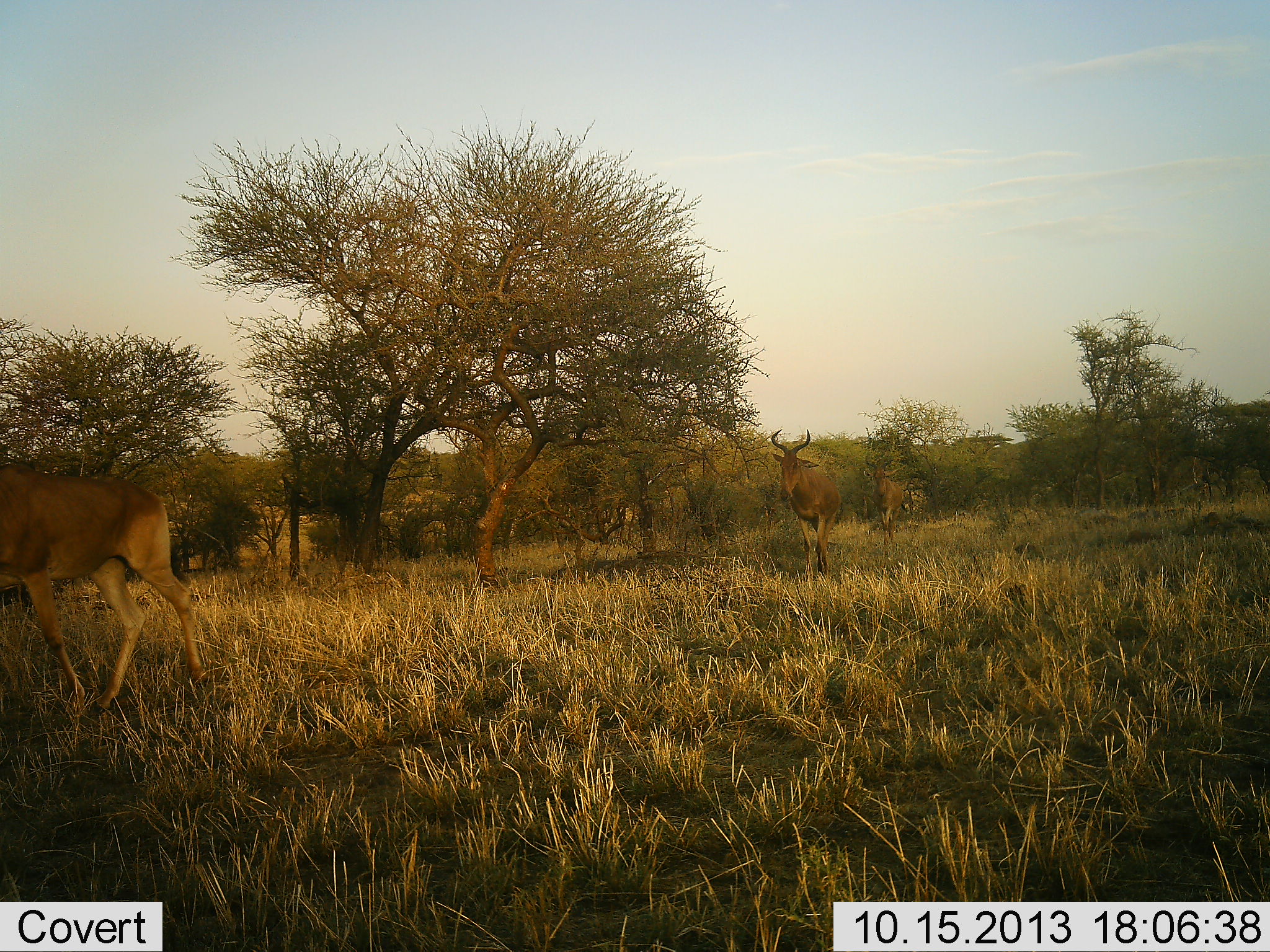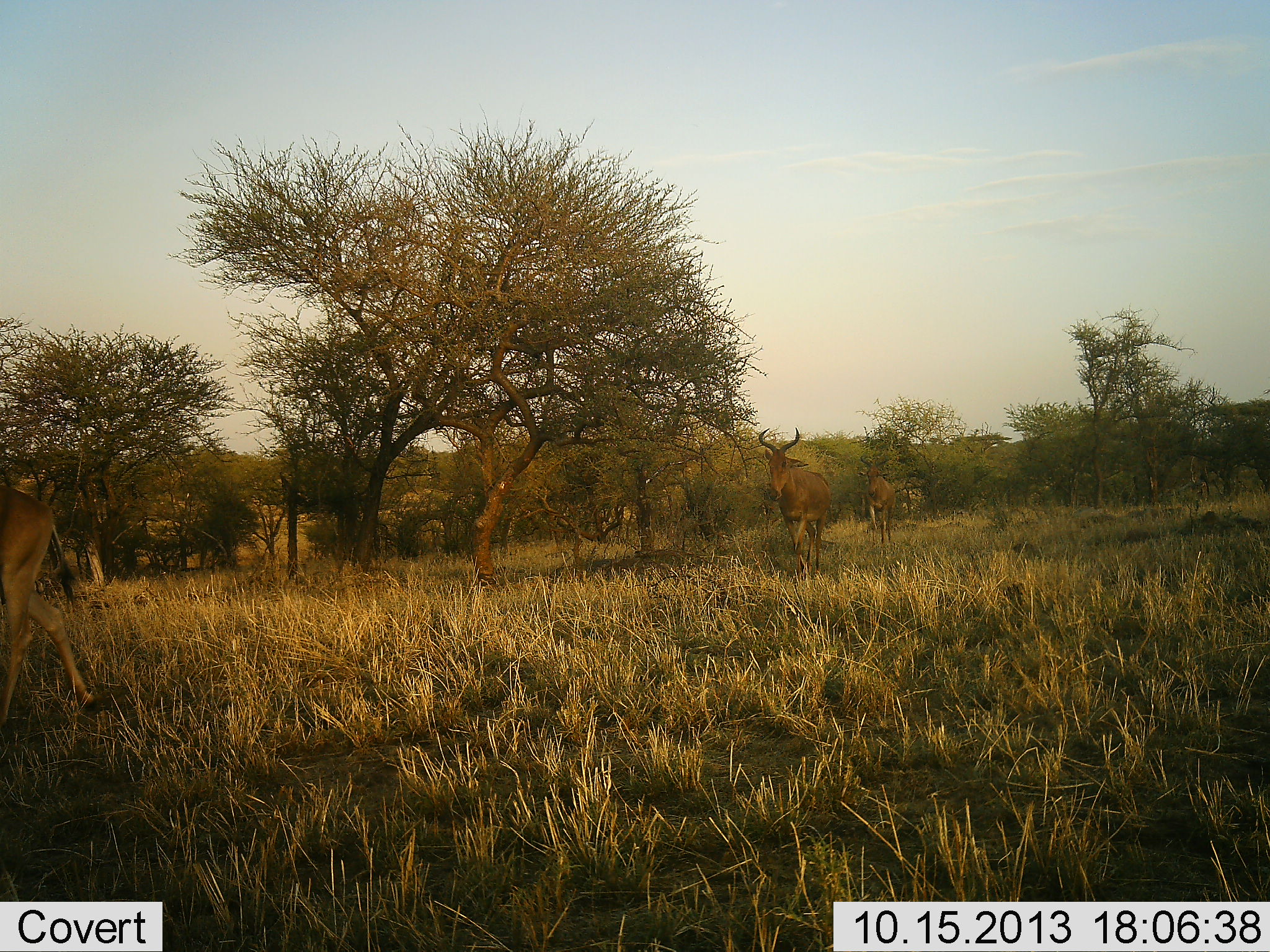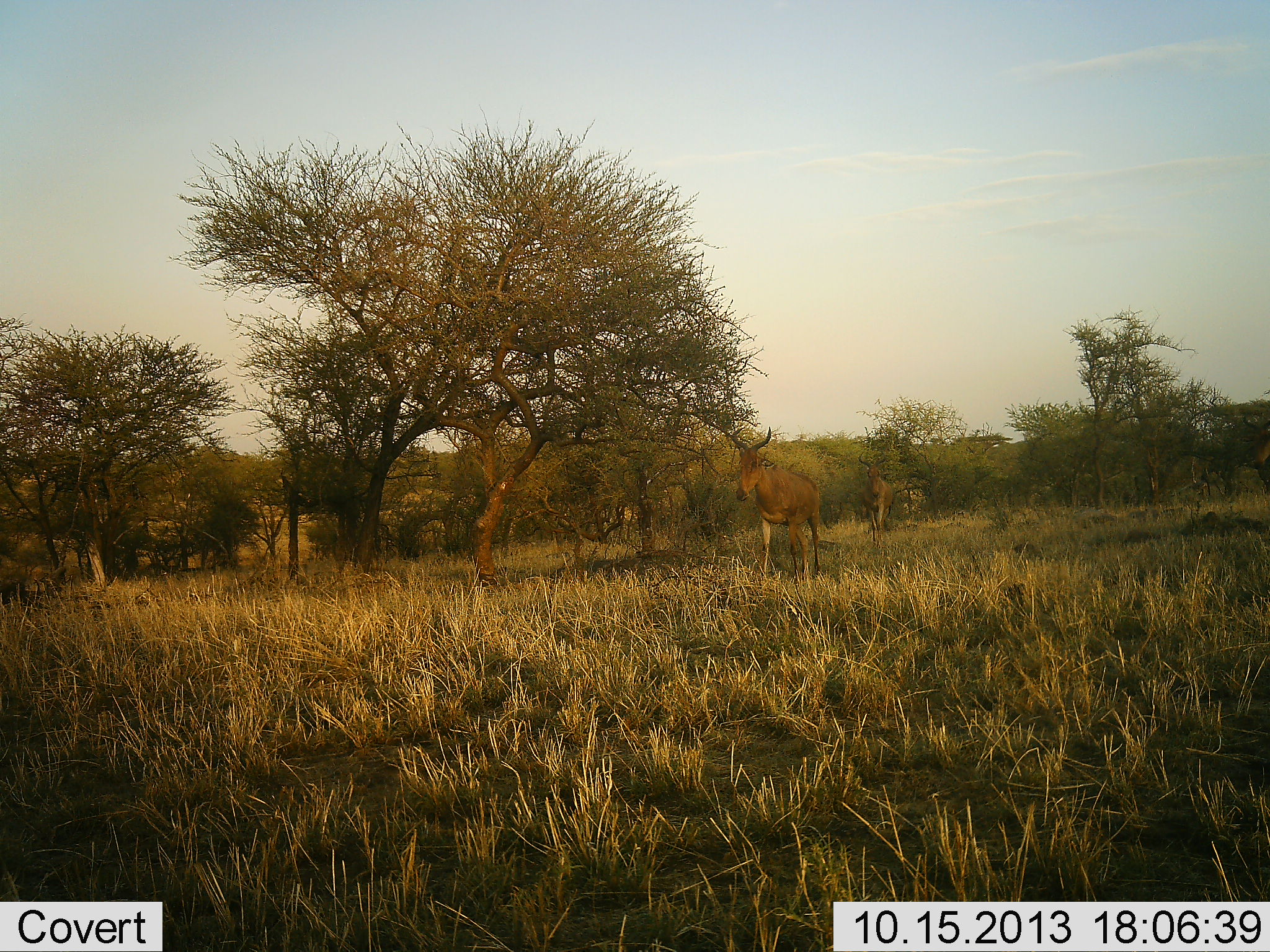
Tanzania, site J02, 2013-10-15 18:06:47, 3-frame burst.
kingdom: Animalia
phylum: Chordata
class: Mammalia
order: Artiodactyla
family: Bovidae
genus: Alcelaphus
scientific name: Alcelaphus buselaphus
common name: hartebeest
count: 3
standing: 10%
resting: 0%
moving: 90%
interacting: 0%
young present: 0%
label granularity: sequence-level